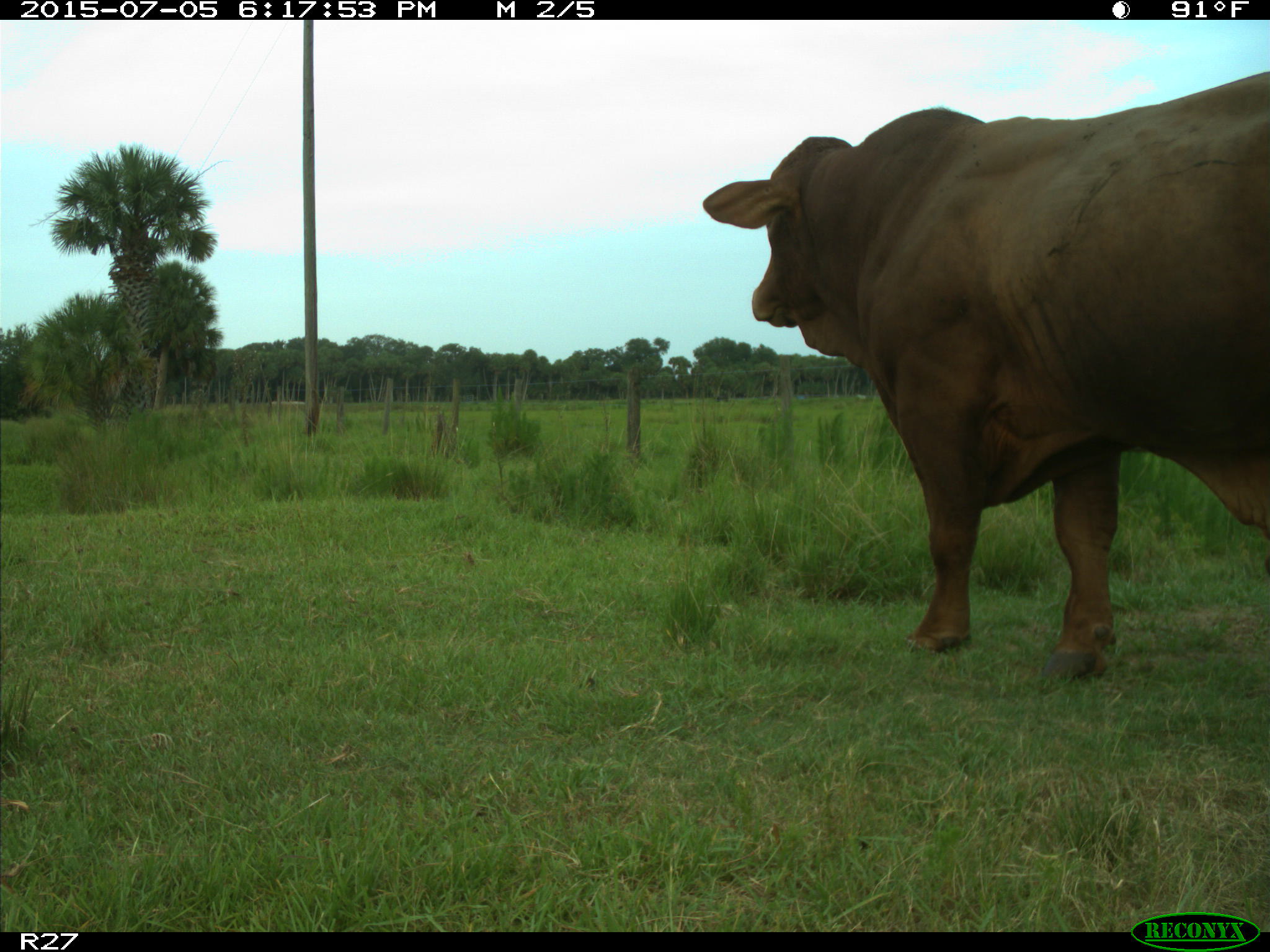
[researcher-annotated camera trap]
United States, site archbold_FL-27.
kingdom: Animalia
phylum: Chordata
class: Mammalia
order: Artiodactyla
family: Bovidae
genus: Bos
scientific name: Bos taurus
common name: domestic cow